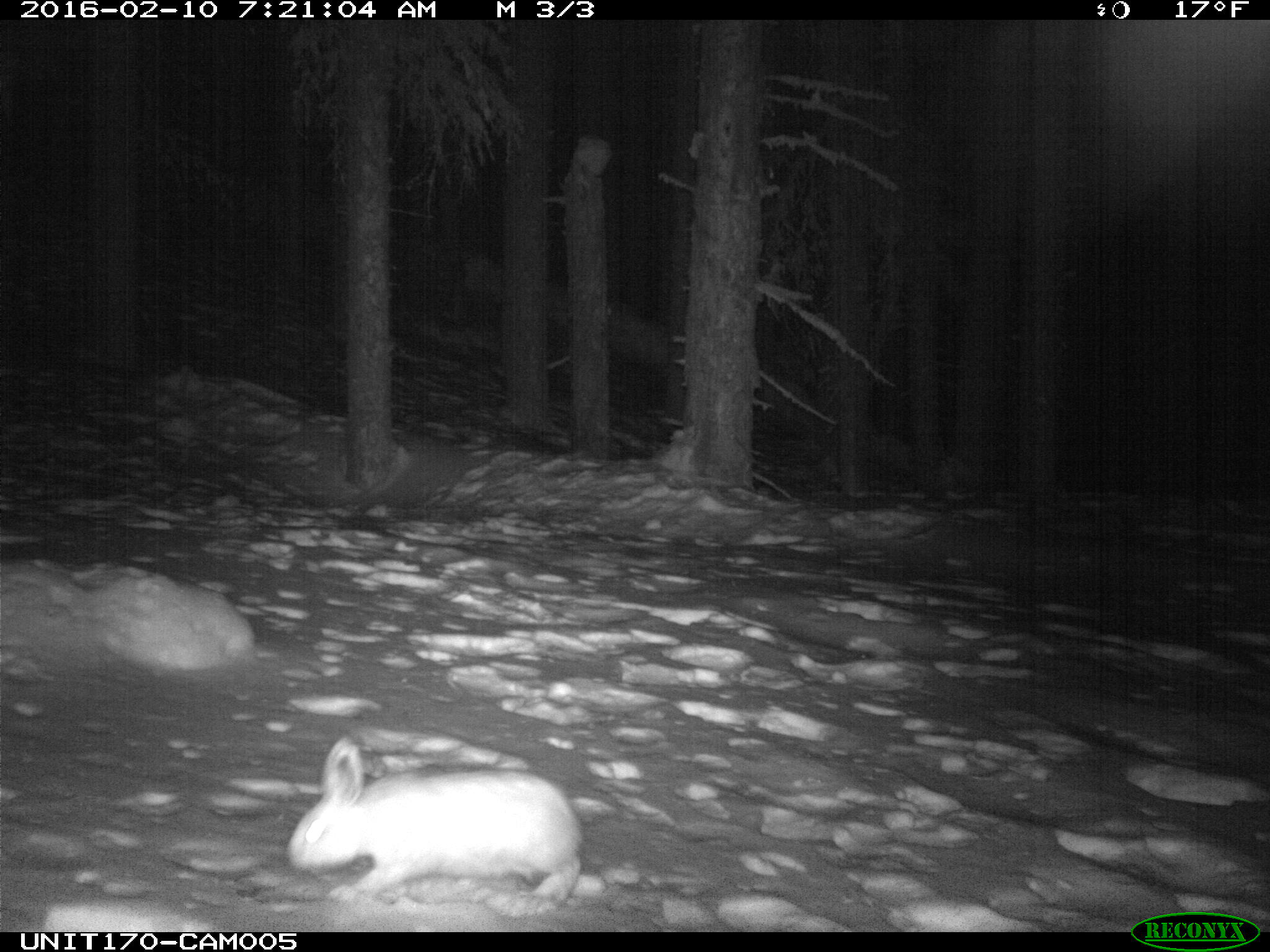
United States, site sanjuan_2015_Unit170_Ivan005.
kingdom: Animalia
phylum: Chordata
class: Mammalia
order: Lagomorpha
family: Leporidae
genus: Lepus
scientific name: Lepus americanus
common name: snowshoe hare